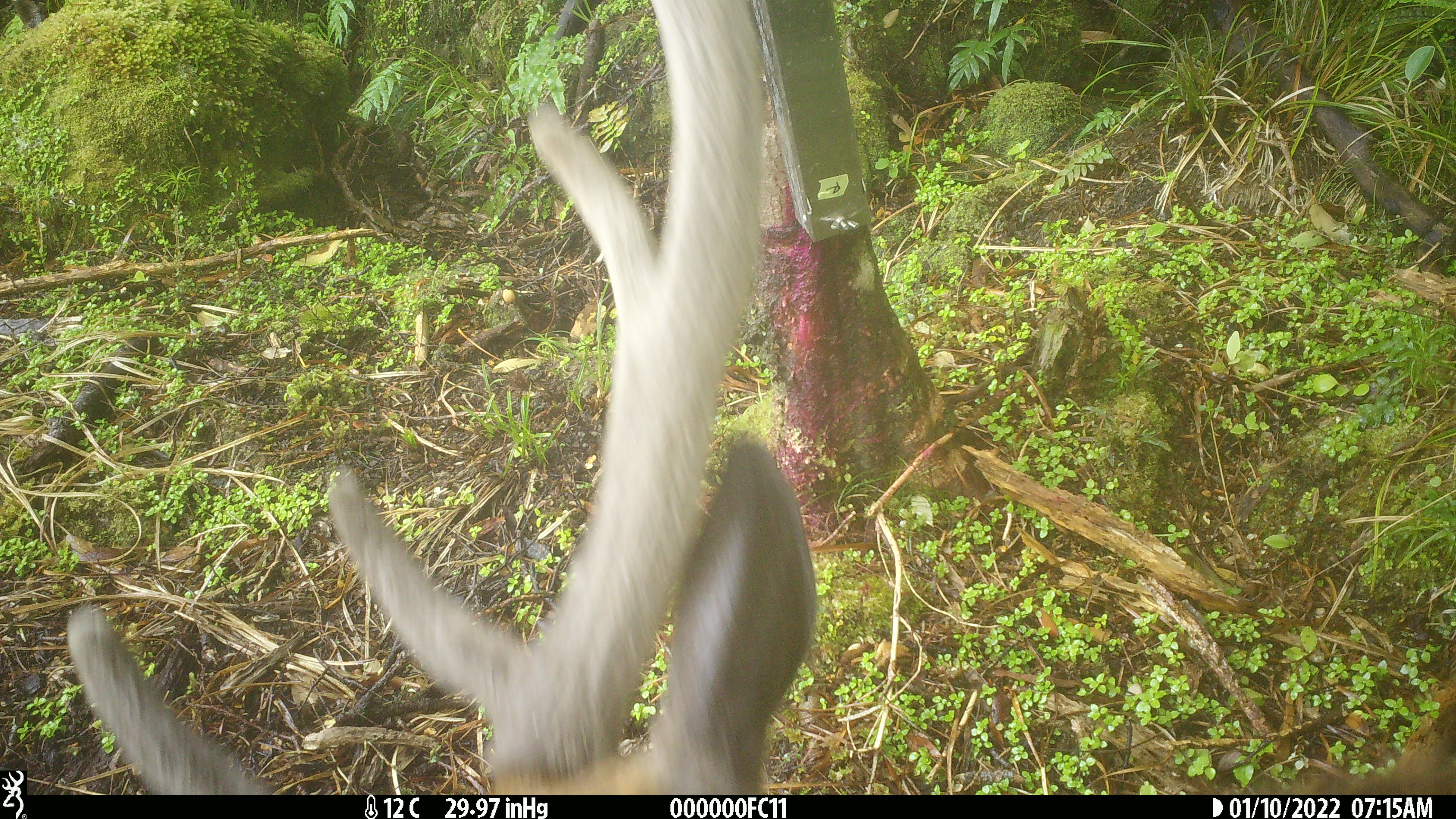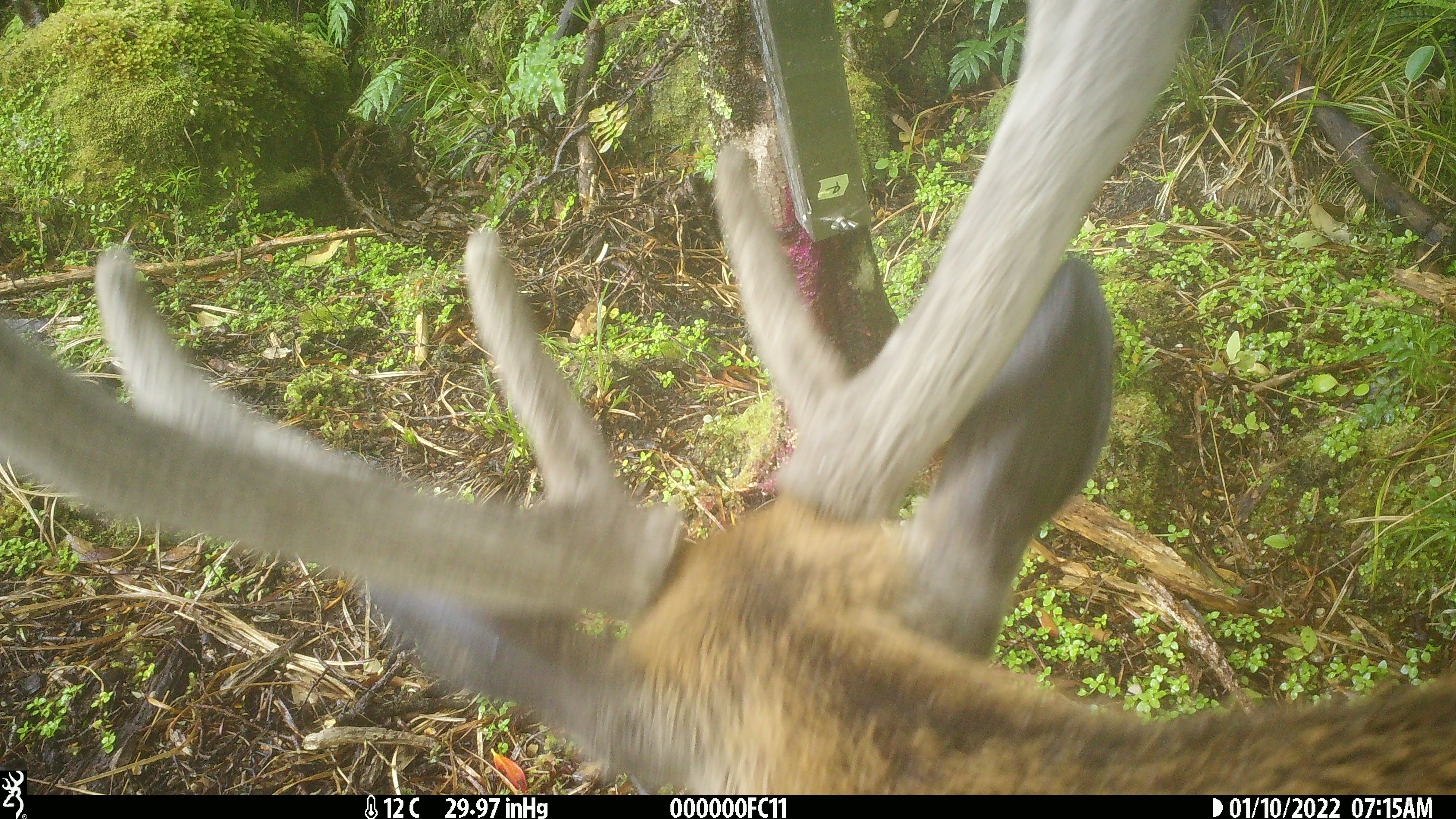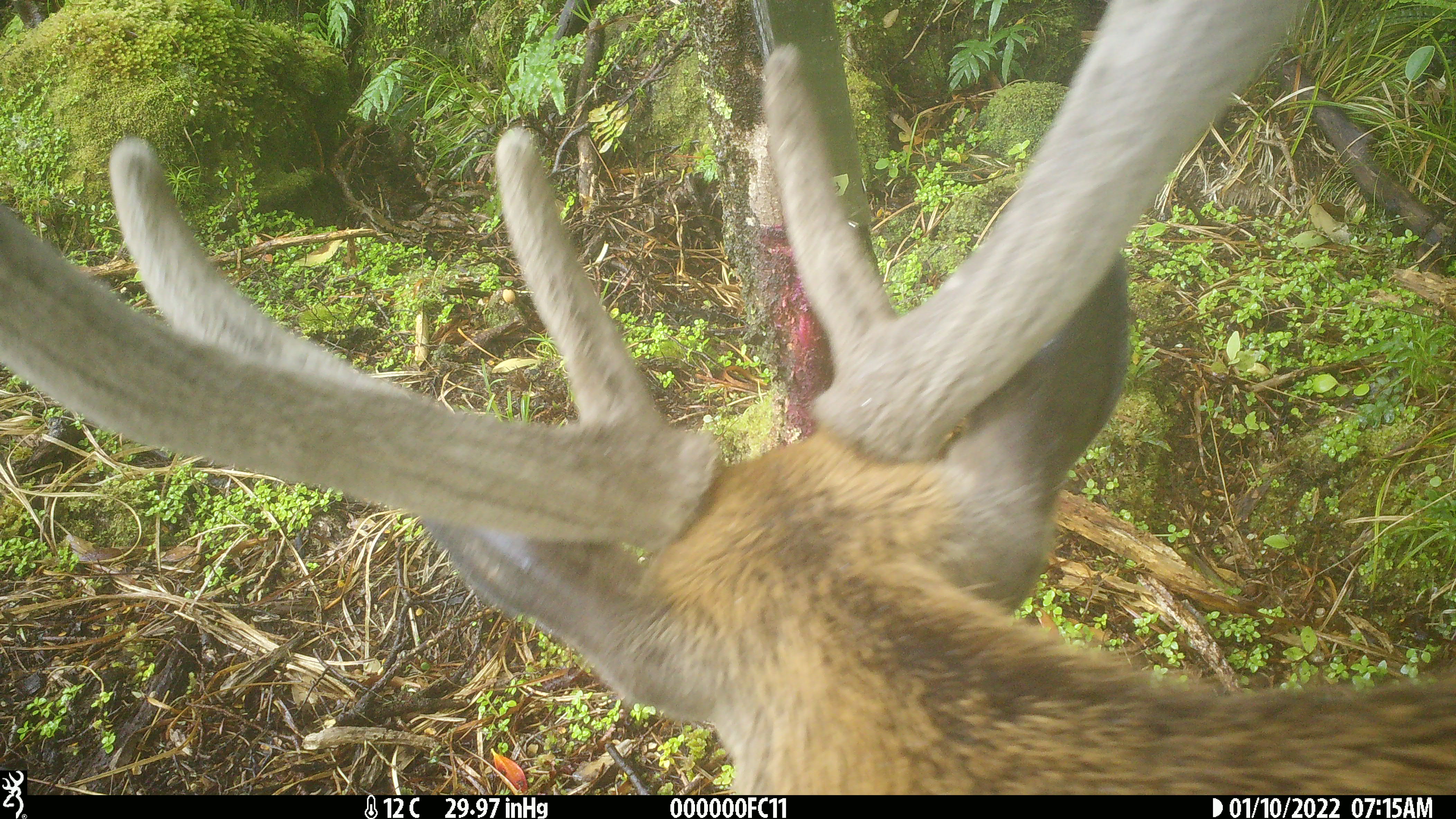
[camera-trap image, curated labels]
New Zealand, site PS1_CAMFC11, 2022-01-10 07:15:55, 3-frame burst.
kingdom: Animalia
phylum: Chordata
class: Mammalia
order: Artiodactyla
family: Cervidae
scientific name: Cervidae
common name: deer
Deer (Cervidae).